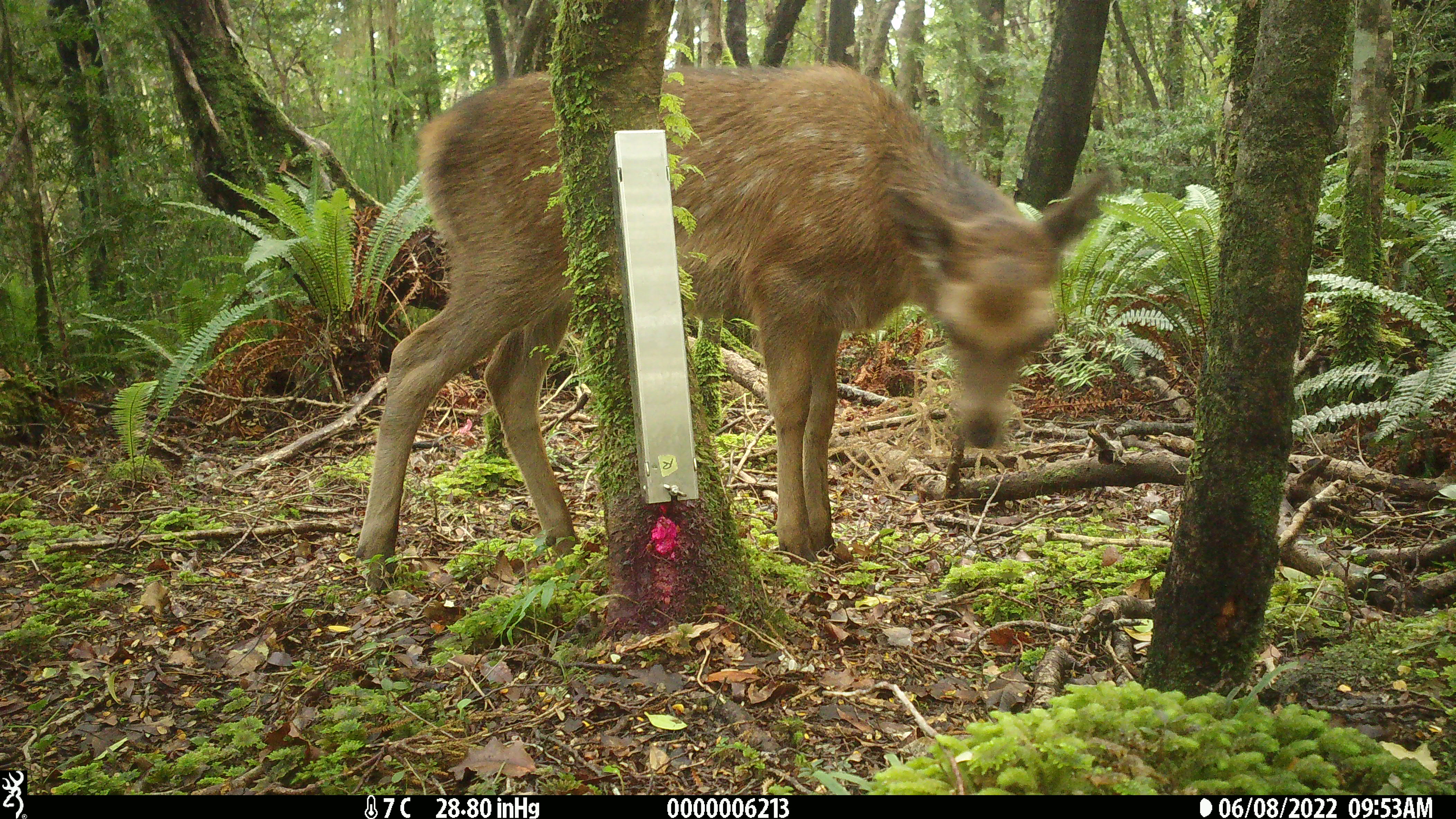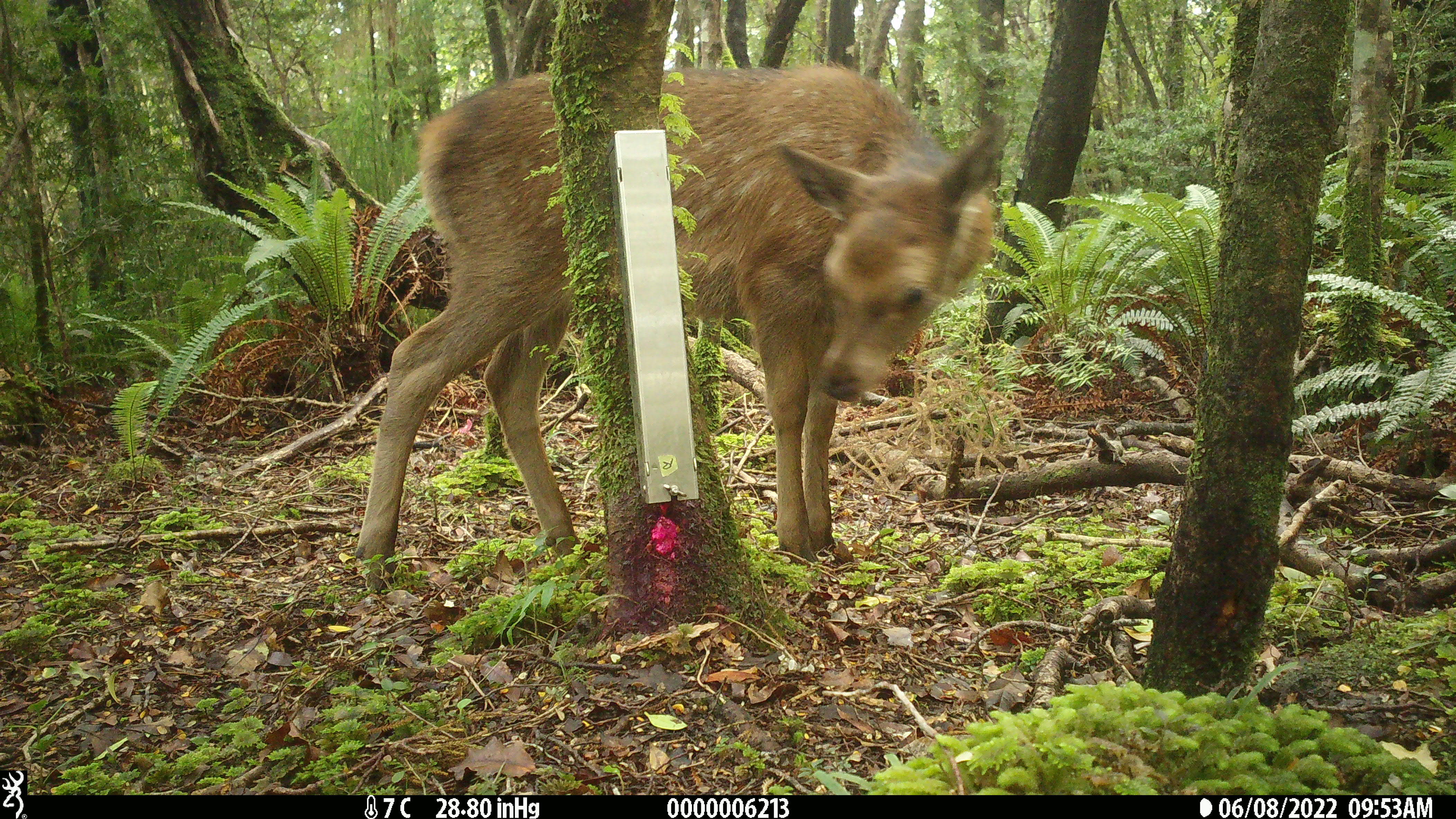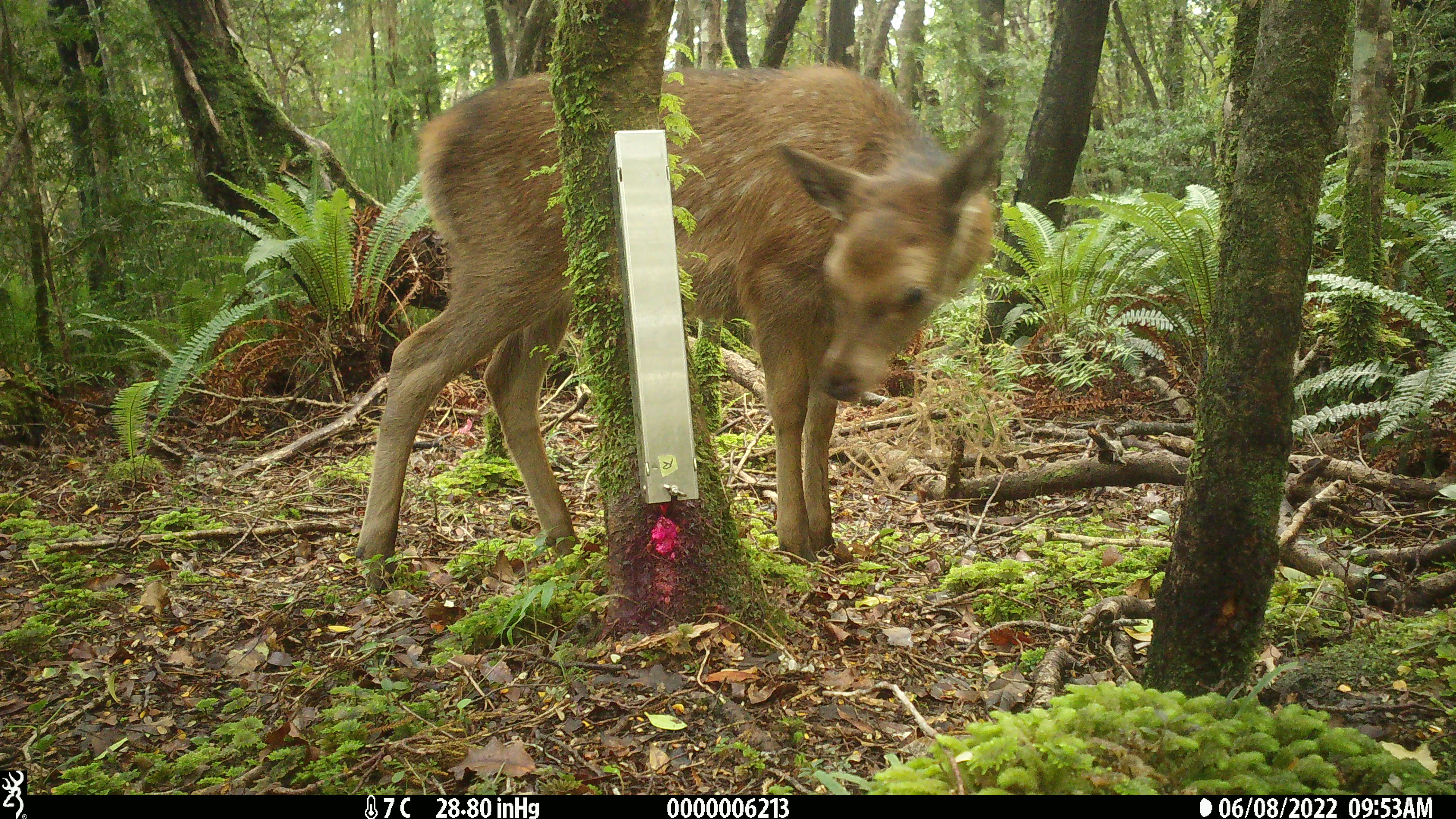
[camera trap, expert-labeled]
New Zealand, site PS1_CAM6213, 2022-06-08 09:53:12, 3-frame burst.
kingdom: Animalia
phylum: Chordata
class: Mammalia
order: Artiodactyla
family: Cervidae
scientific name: Cervidae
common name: deer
Deer (Cervidae).